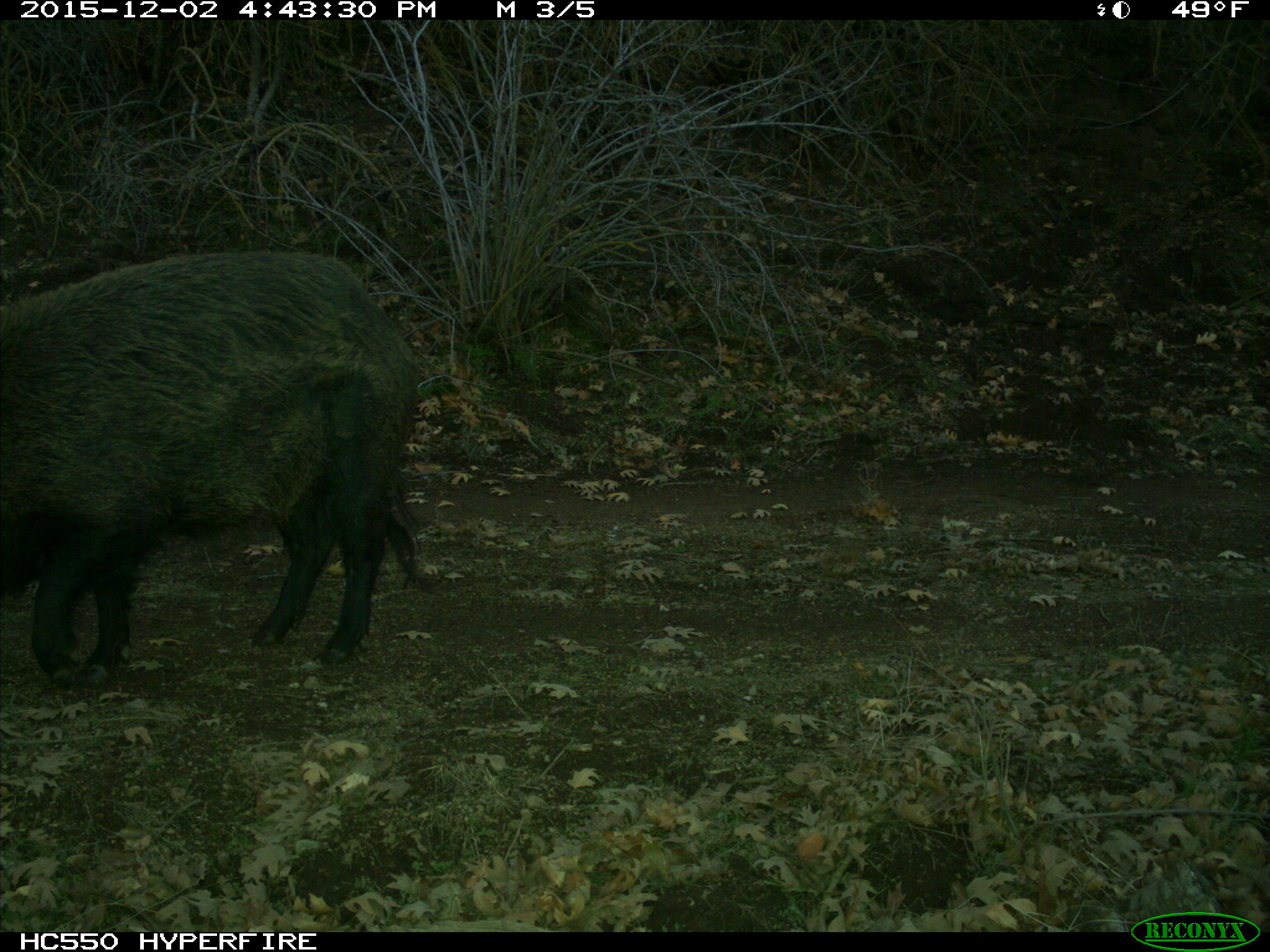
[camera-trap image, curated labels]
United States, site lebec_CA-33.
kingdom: Animalia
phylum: Chordata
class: Mammalia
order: Artiodactyla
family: Suidae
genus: Sus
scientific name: Sus scrofa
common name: wild boar